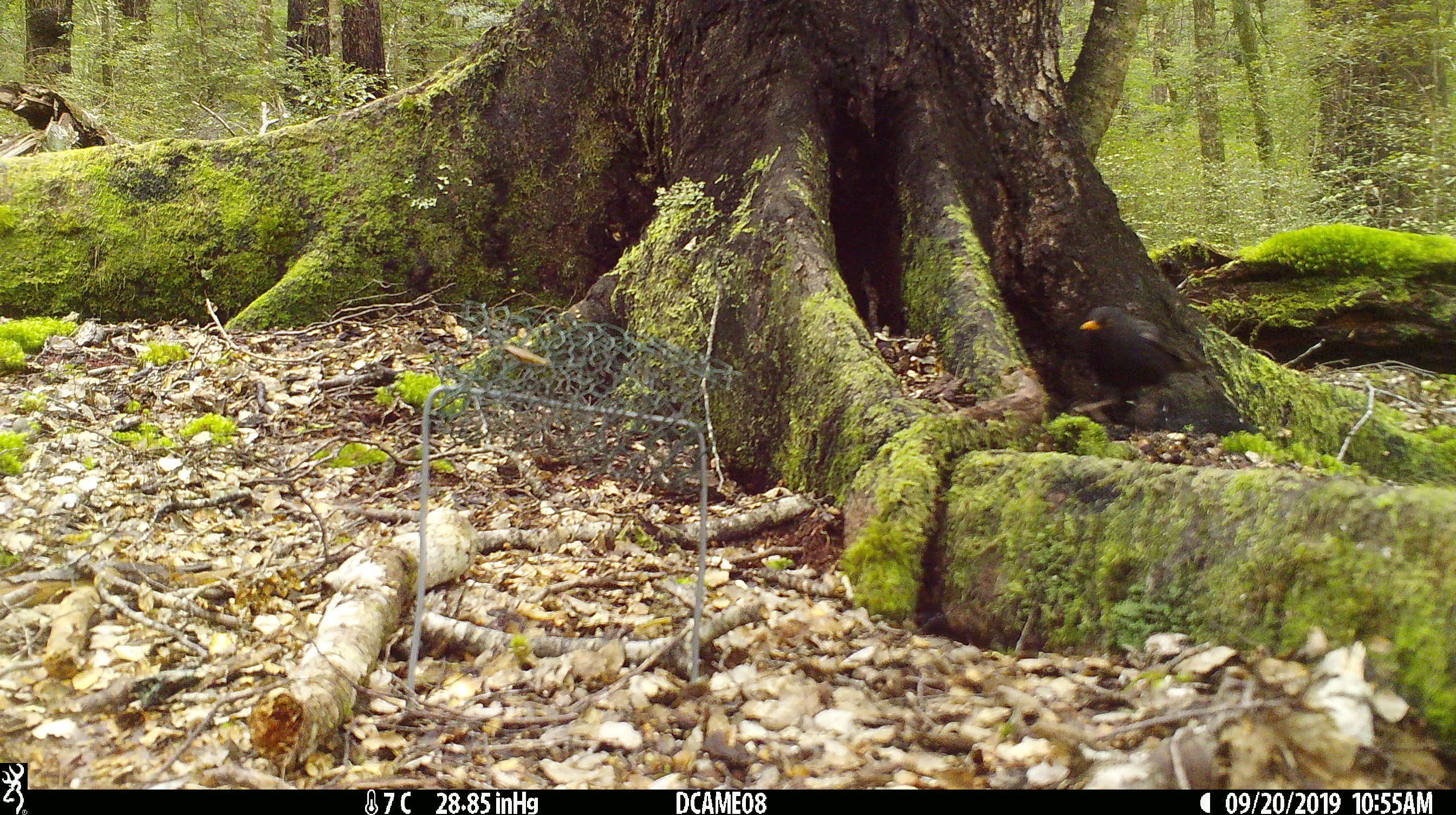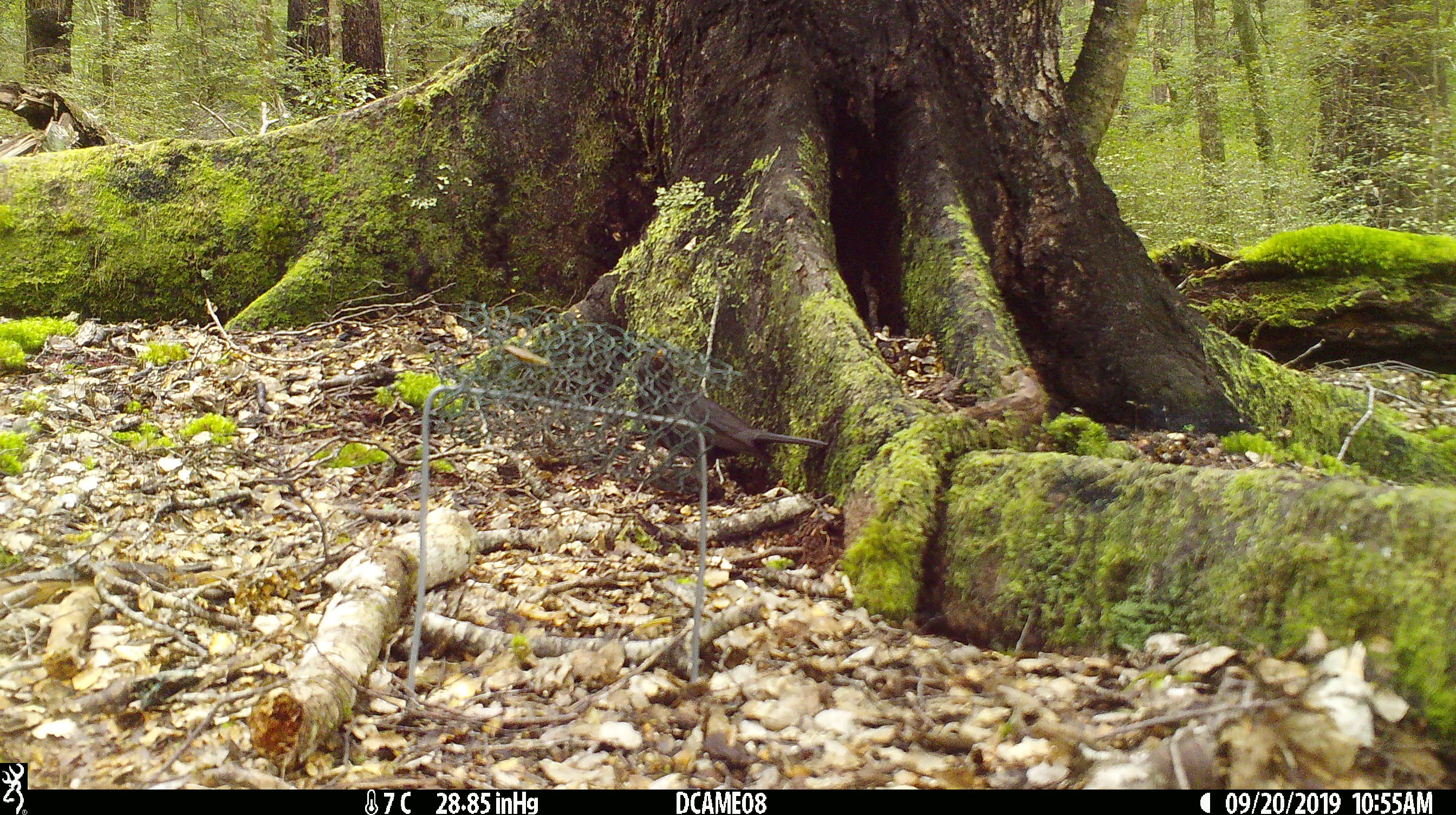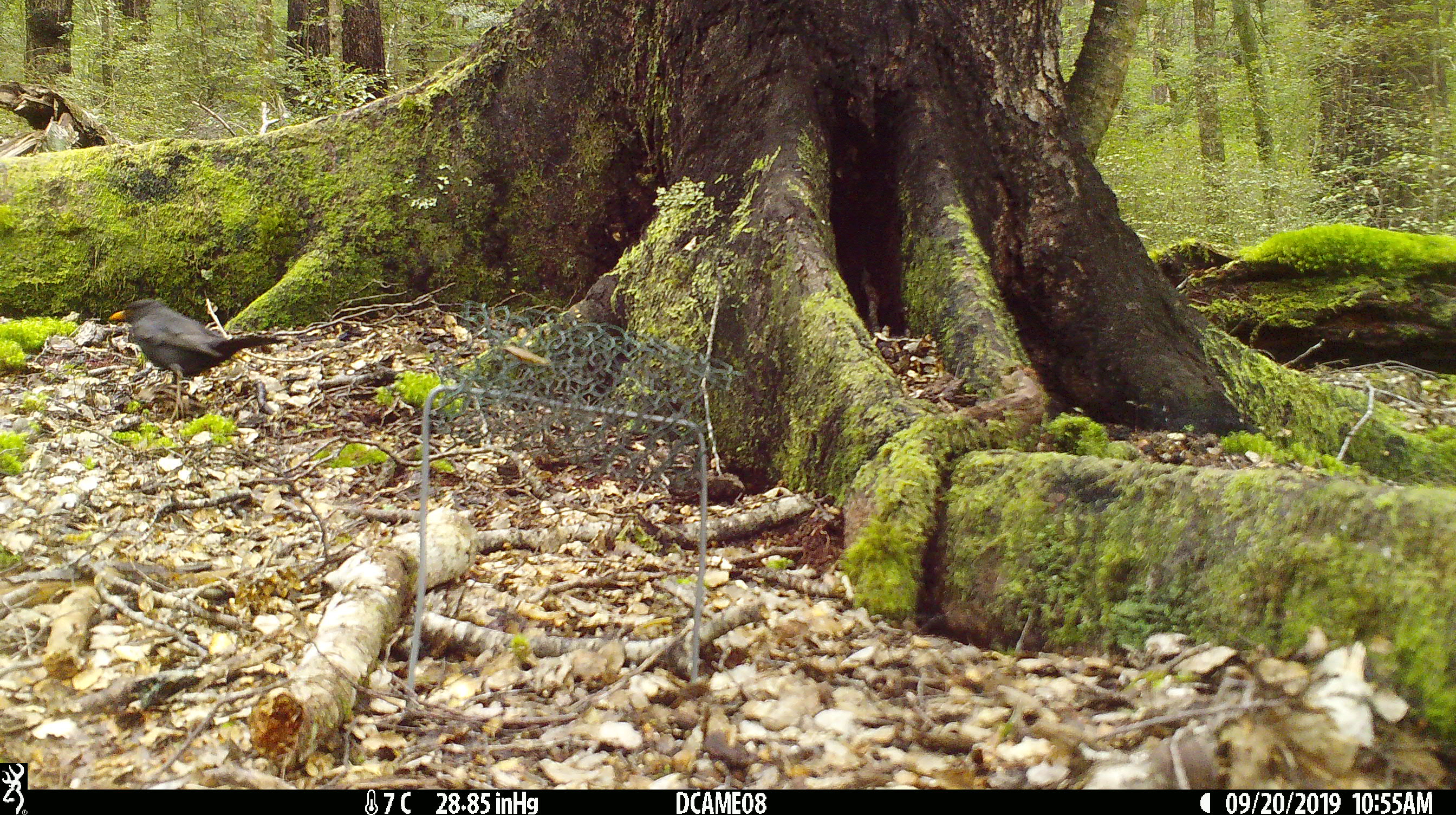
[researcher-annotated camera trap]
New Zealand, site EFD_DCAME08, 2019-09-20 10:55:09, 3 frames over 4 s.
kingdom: Animalia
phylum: Chordata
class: Aves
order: Passeriformes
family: Turdidae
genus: Turdus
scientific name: Turdus merula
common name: eurasian blackbird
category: blackbird